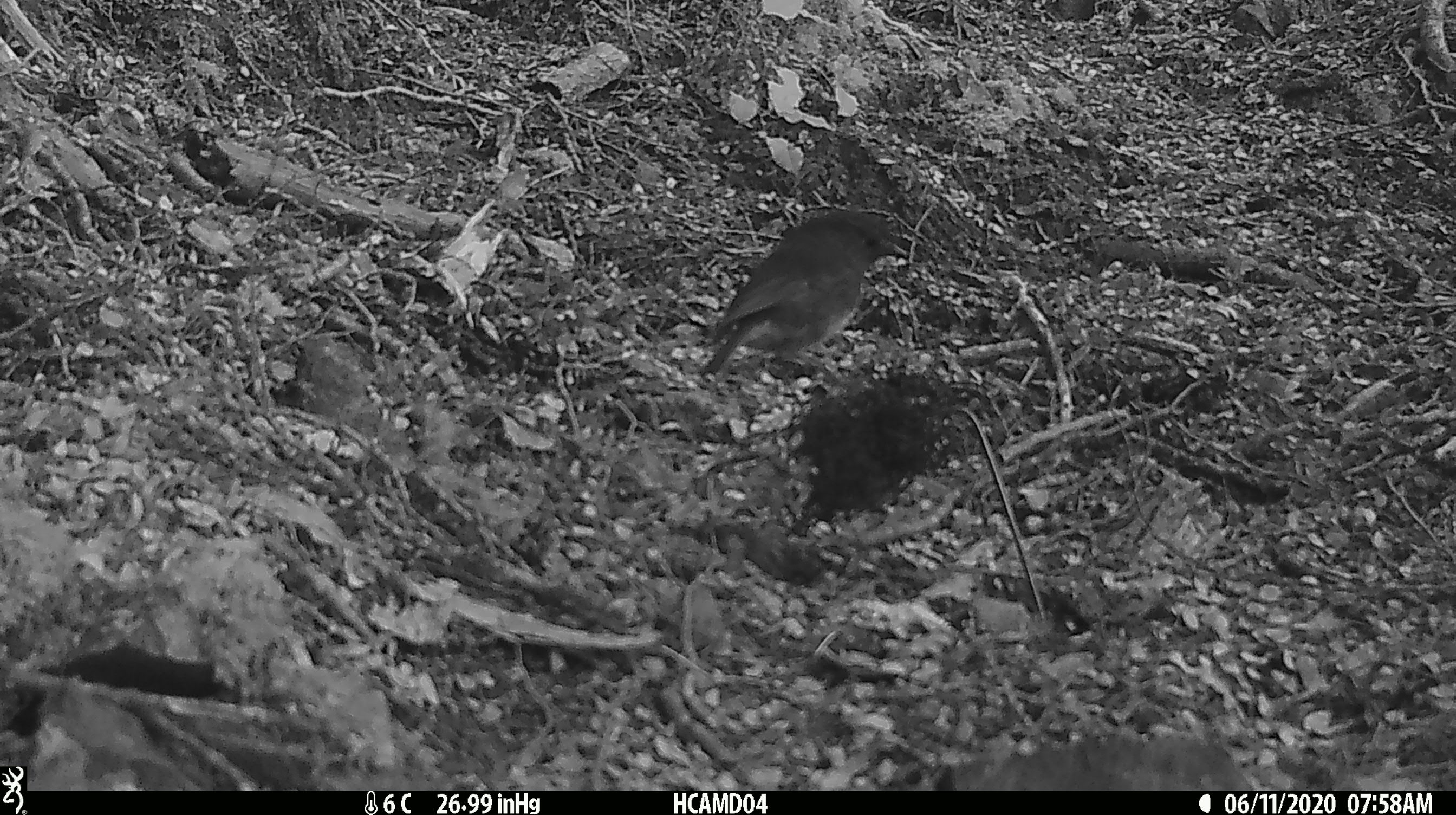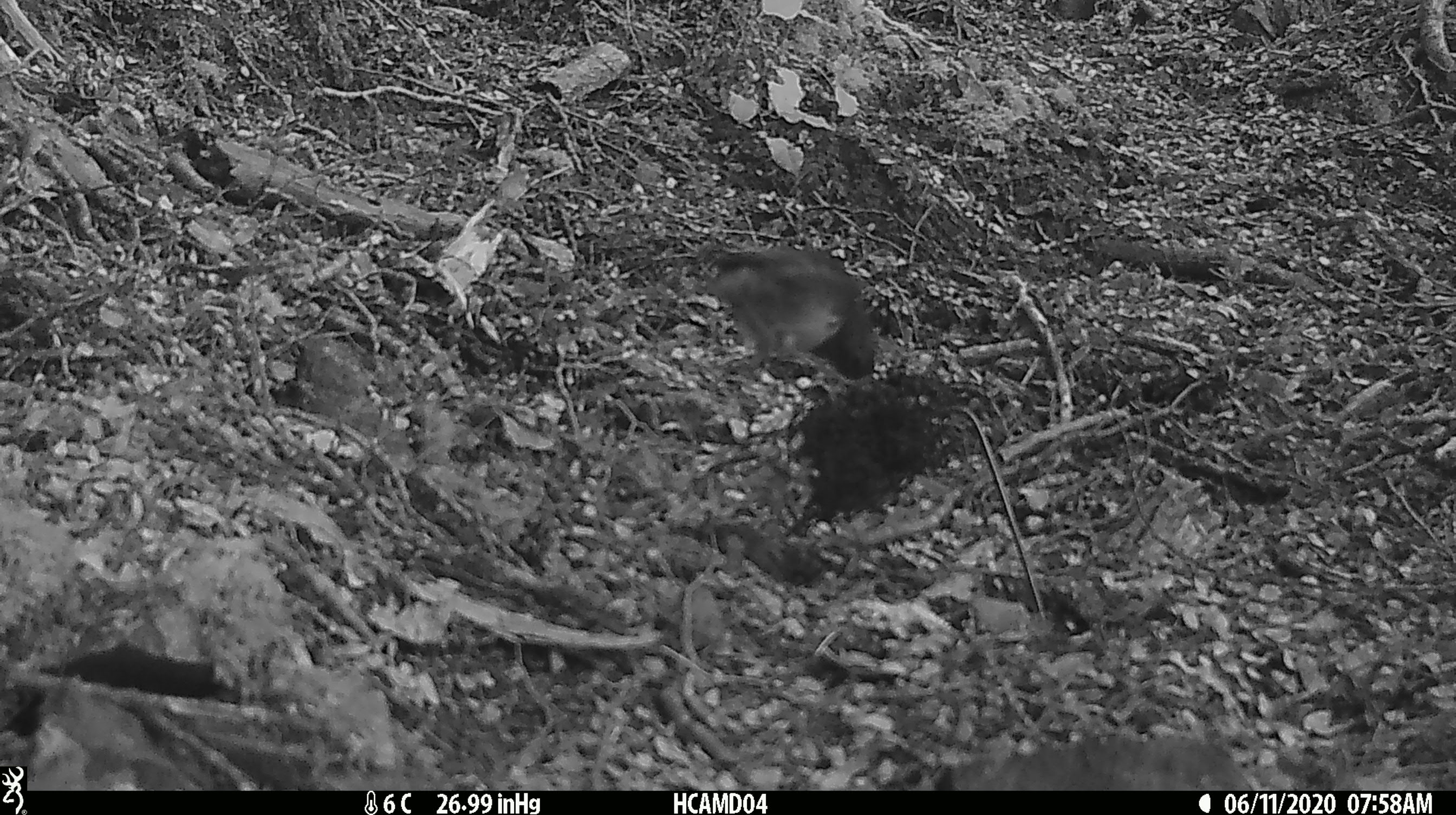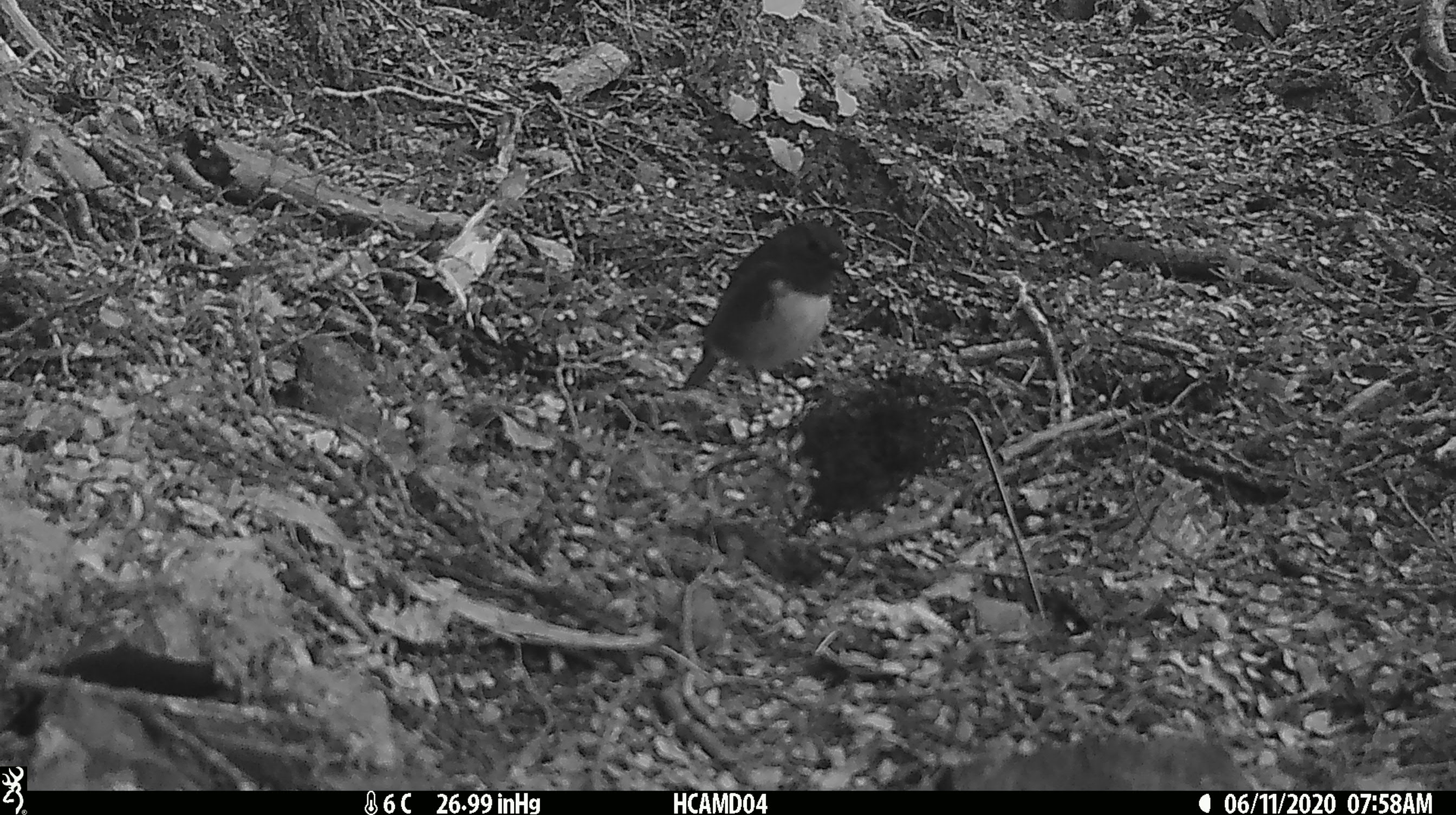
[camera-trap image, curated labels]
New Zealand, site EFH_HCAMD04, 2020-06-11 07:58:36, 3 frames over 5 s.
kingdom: Animalia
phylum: Chordata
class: Aves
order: Passeriformes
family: Petroicidae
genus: Petroica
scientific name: Petroica australis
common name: new zealand robin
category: robin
Robin (new zealand robin) (Petroica australis).